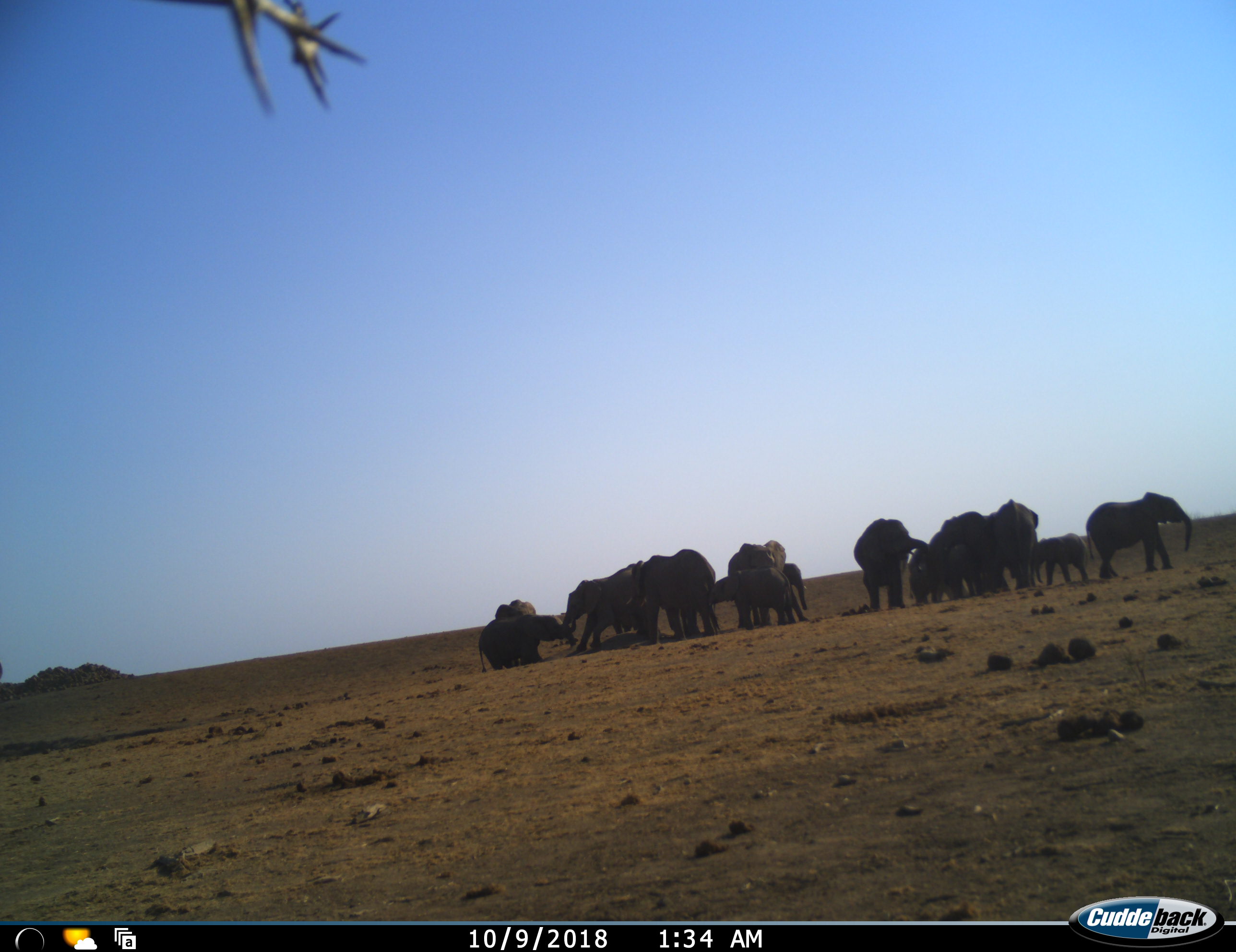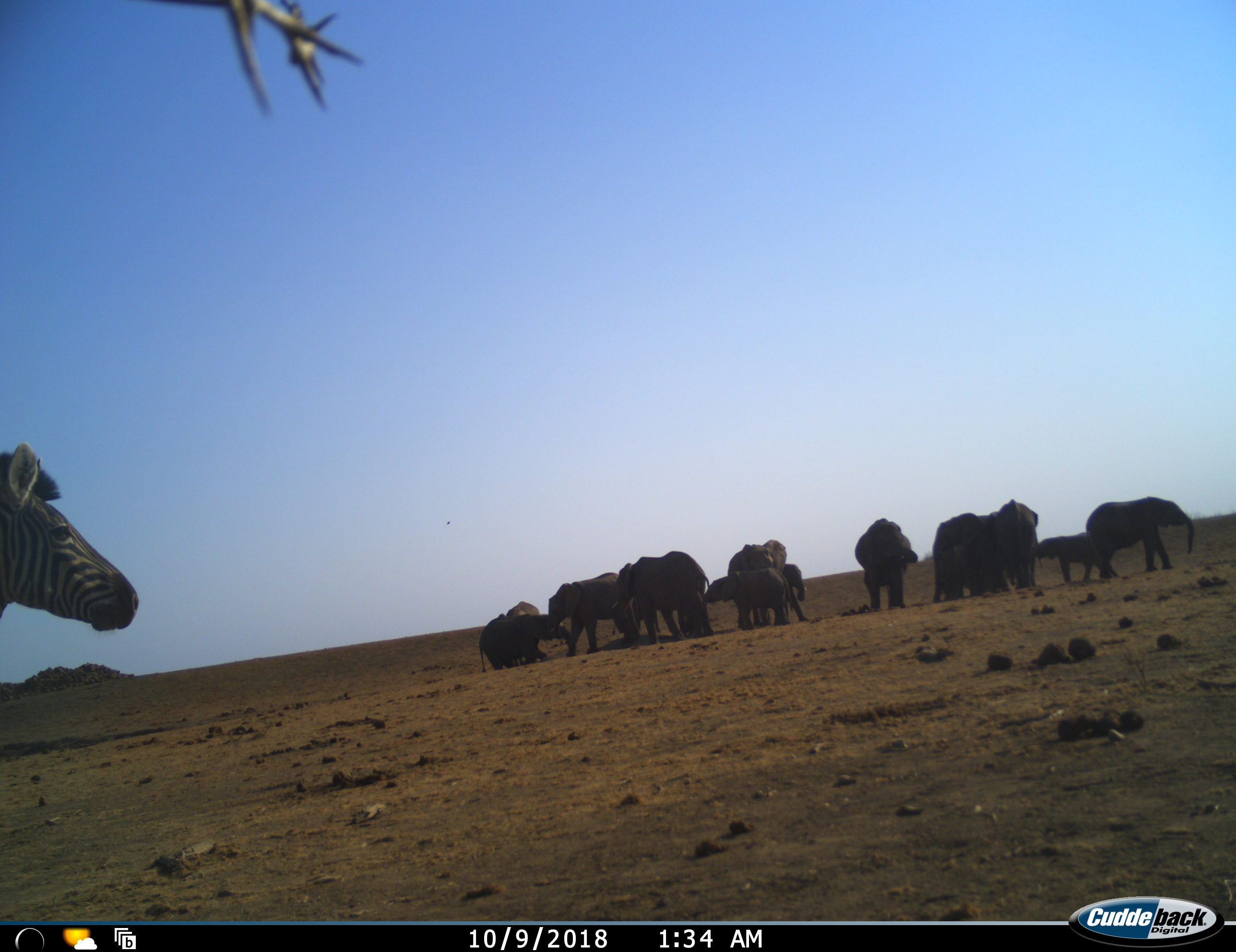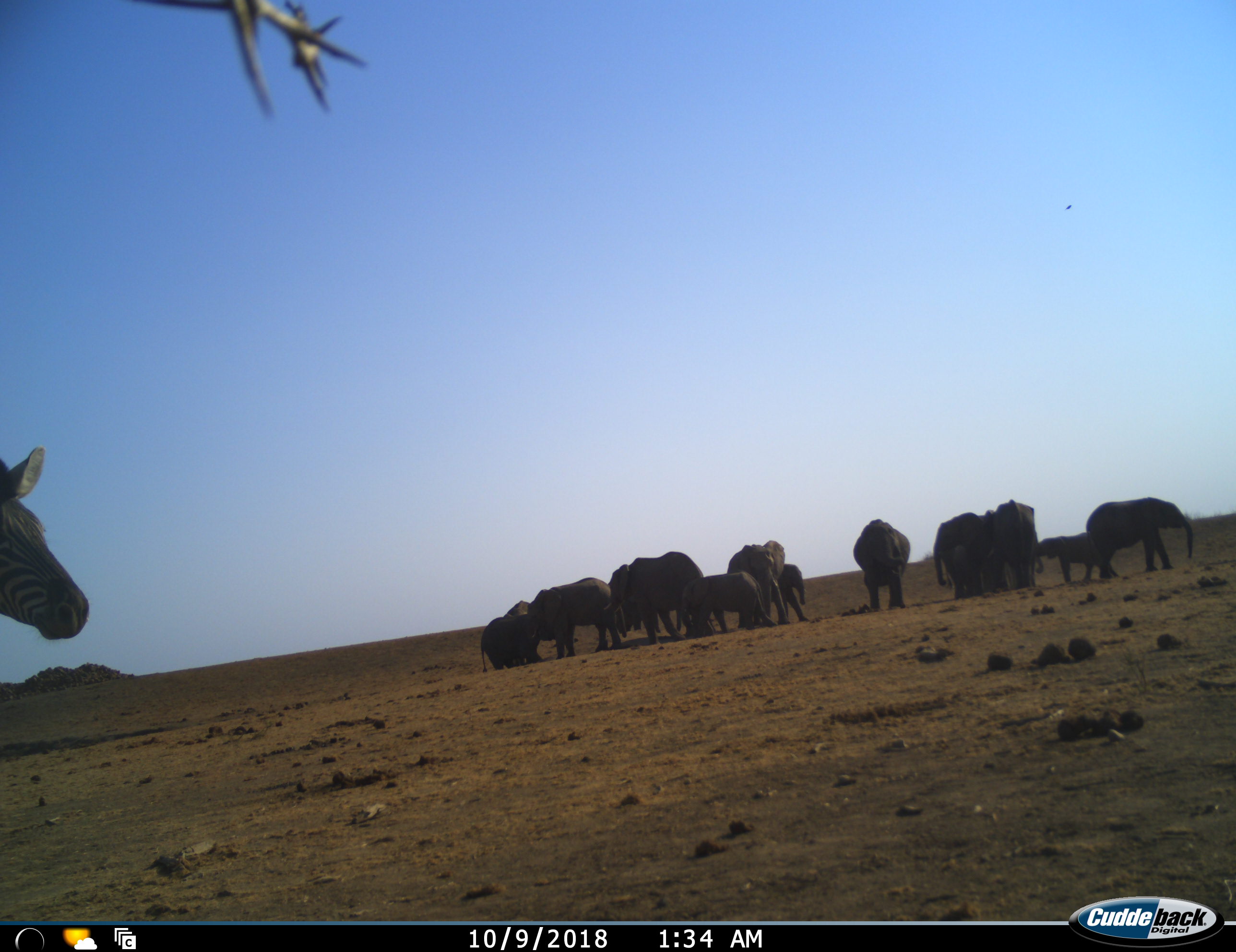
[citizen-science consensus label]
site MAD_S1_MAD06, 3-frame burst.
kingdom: Animalia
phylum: Chordata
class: Mammalia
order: Proboscidea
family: Elephantidae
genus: Loxodonta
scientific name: Loxodonta africana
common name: african bush elephant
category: elephant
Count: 11-50.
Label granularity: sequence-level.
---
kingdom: Animalia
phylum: Chordata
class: Mammalia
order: Perissodactyla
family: Equidae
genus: Equus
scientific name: Equus quagga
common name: plains zebra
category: zebraplains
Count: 1.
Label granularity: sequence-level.